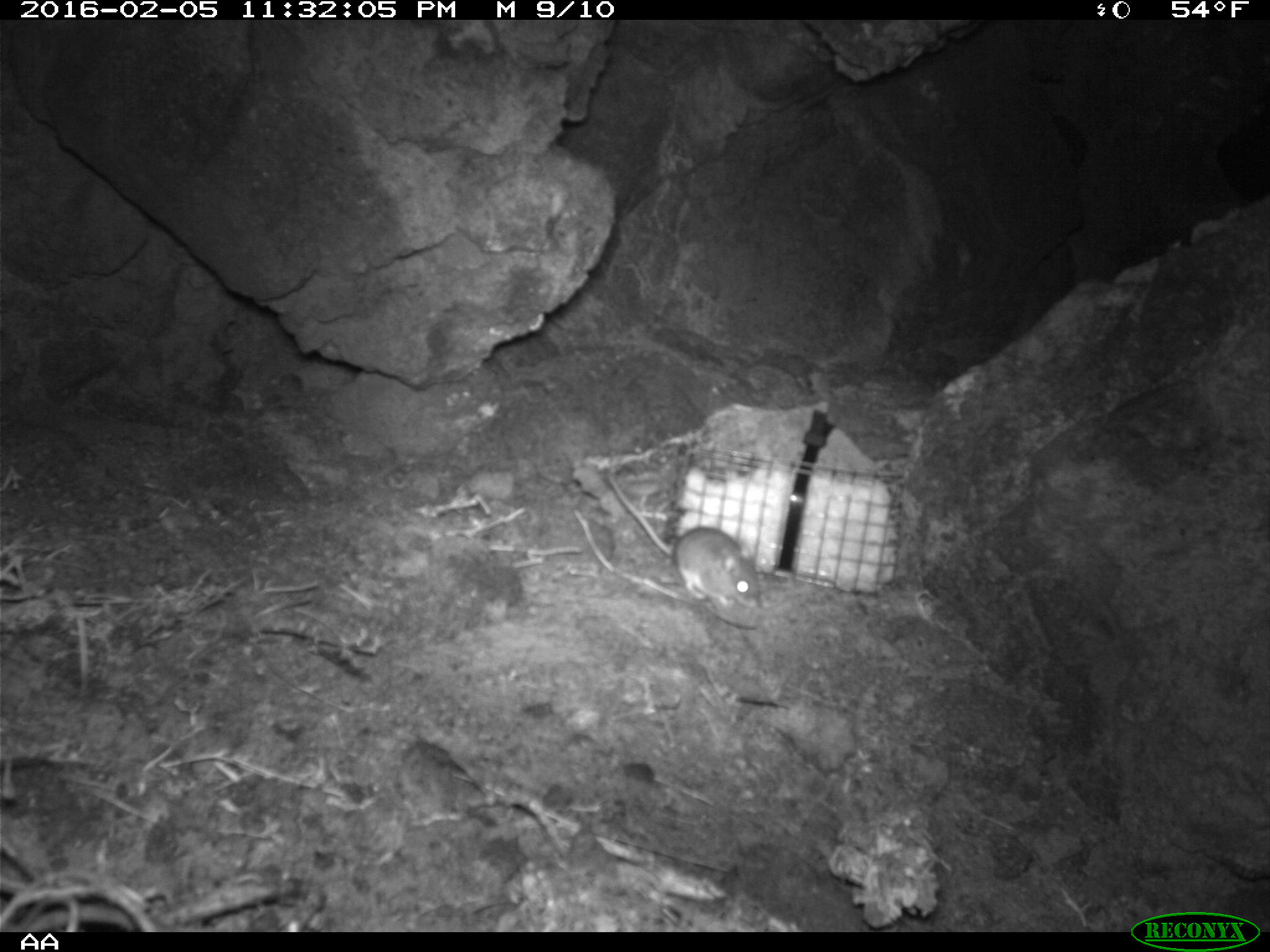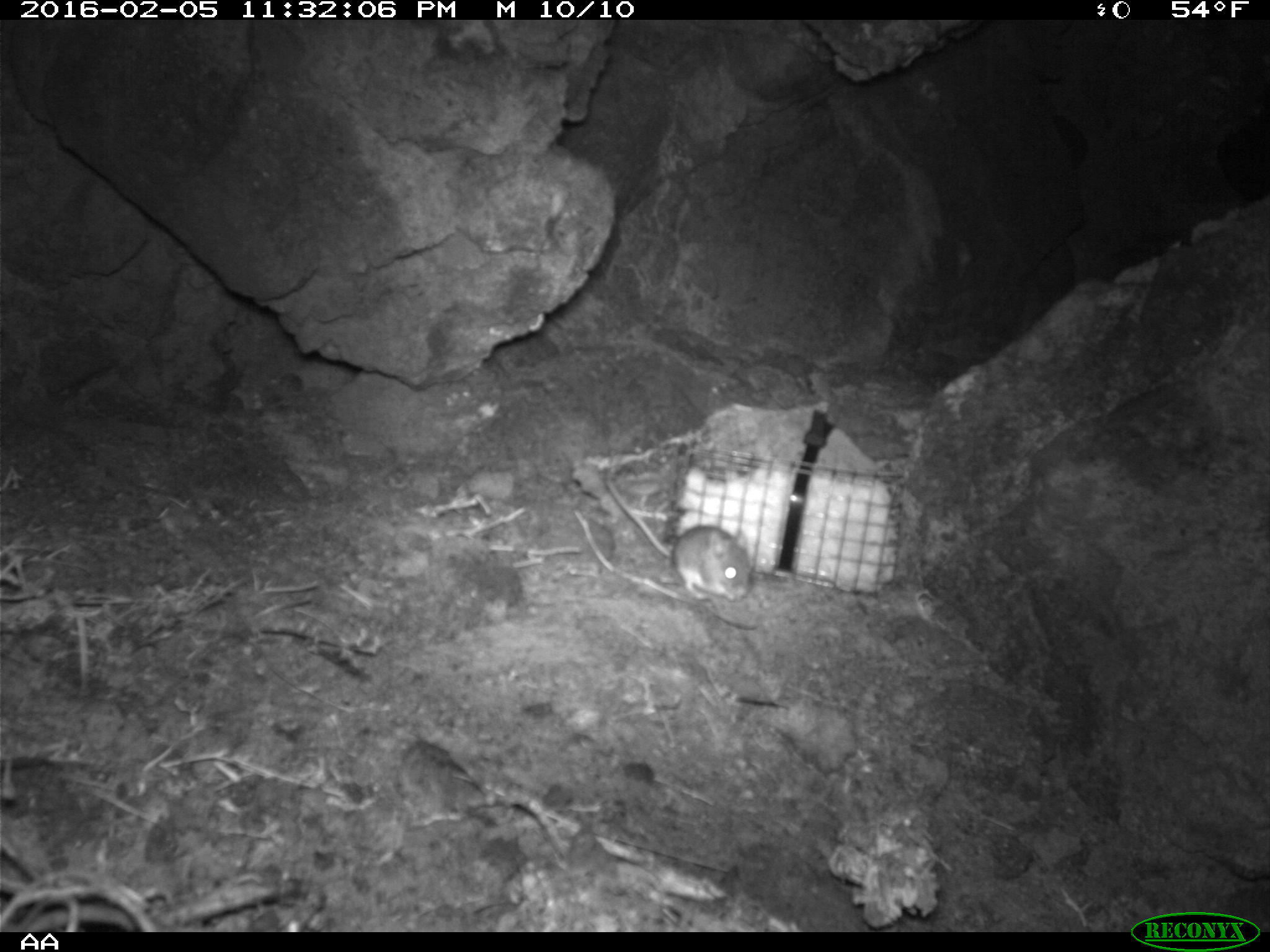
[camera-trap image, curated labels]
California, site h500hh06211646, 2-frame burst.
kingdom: Animalia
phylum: Chordata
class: Mammalia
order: Rodentia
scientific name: Rodentia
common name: rodent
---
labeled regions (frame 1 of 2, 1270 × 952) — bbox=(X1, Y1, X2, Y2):
rodent: bbox=(608, 468, 762, 609)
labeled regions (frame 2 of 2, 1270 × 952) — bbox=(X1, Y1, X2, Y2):
rodent: bbox=(603, 477, 750, 599)